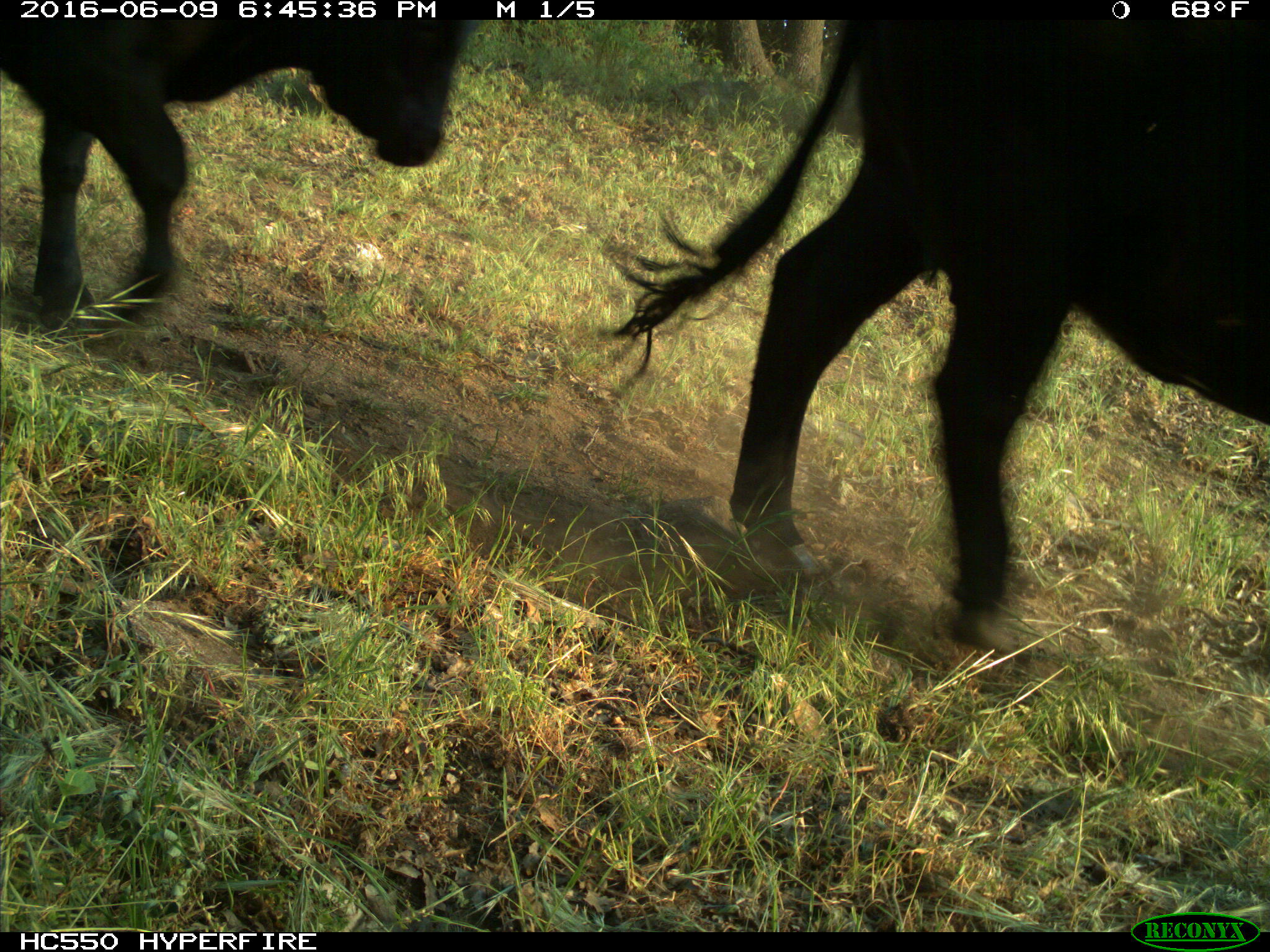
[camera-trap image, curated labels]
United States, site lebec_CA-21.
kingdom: Animalia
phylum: Chordata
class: Mammalia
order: Artiodactyla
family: Bovidae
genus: Bos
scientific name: Bos taurus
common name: domestic cow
Bos taurus (domestic cow).